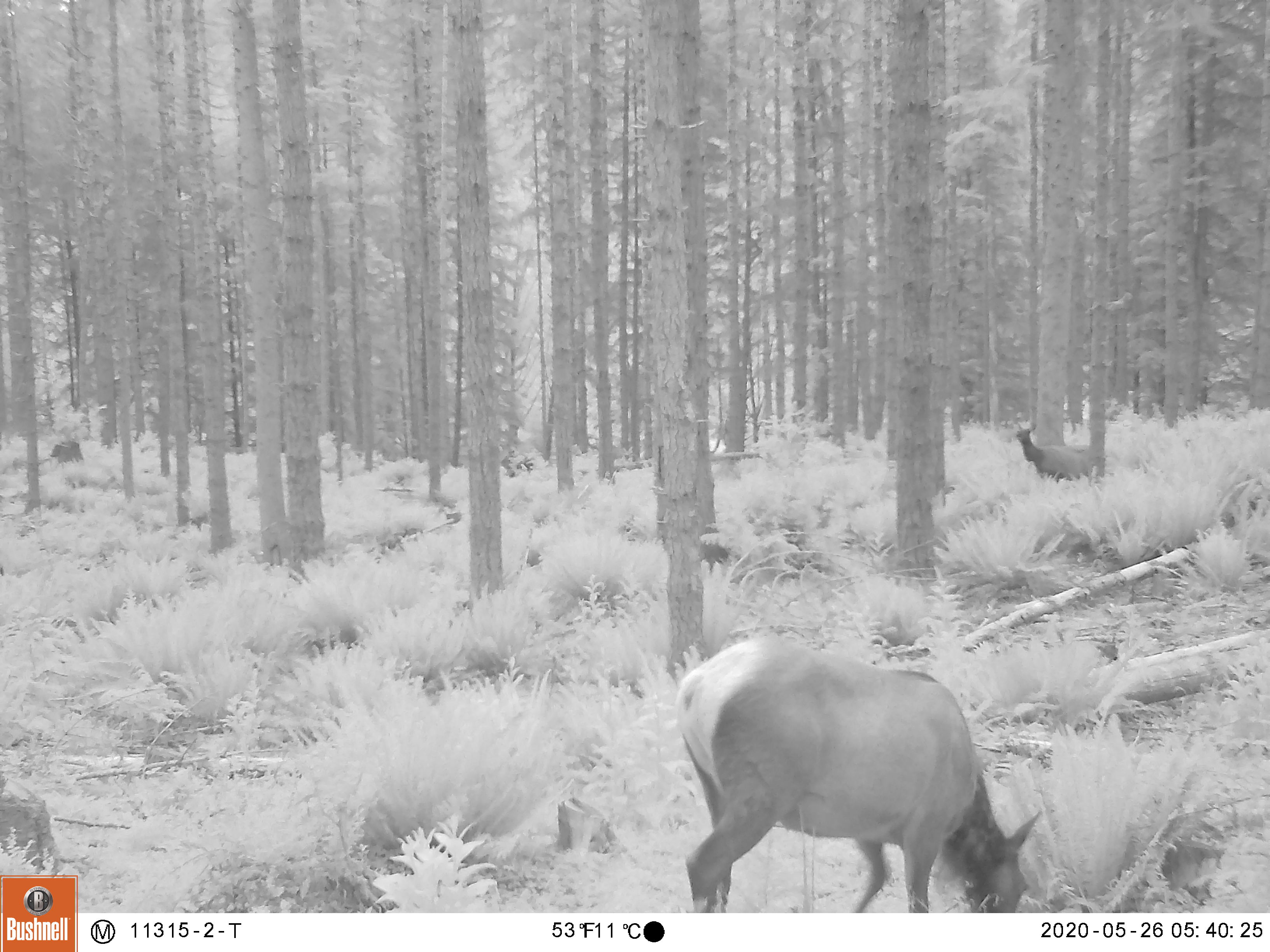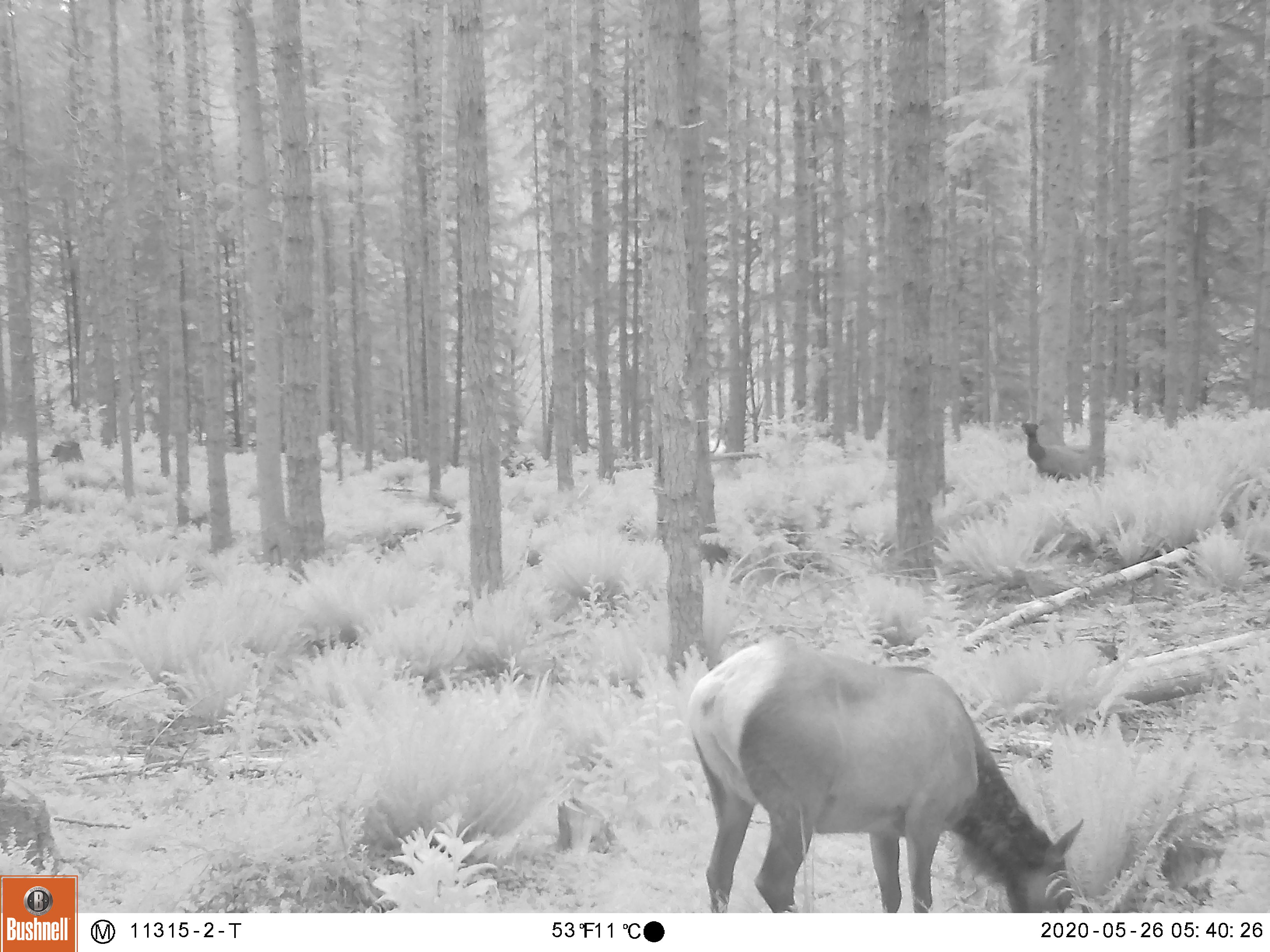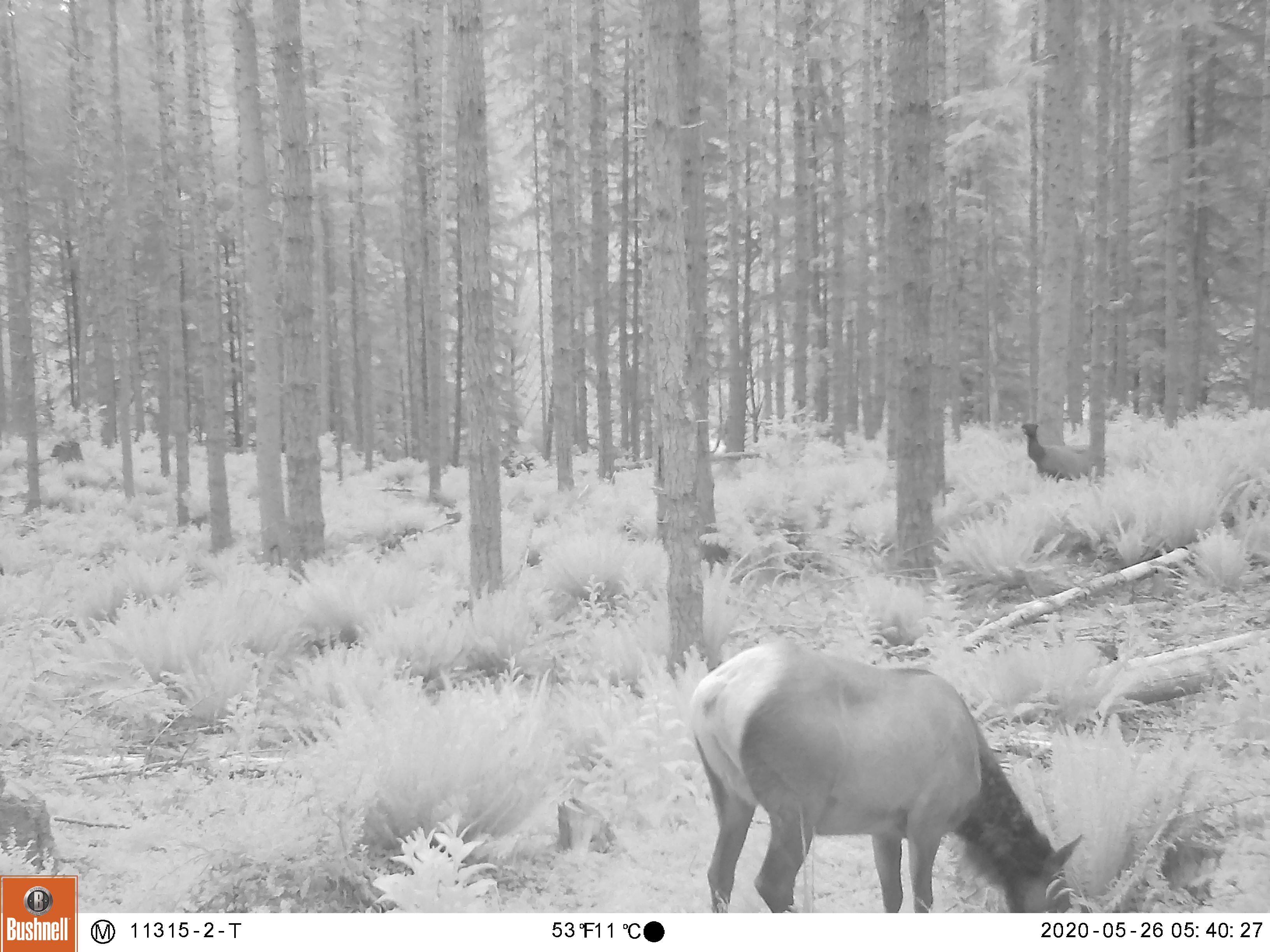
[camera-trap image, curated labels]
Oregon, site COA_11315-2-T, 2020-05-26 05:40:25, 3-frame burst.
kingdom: Animalia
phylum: Chordata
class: Mammalia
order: Artiodactyla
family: Cervidae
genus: Cervus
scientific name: Cervus canadensis roosevelti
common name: roosevelt elk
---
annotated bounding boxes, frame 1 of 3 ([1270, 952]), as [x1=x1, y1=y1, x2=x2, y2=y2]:
roosevelt elk: [x1=669, y1=626, x2=1052, y2=904]; [x1=1012, y1=418, x2=1089, y2=484]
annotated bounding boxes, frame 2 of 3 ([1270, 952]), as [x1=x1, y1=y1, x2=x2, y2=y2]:
roosevelt elk: [x1=675, y1=629, x2=1087, y2=906]; [x1=1018, y1=416, x2=1089, y2=482]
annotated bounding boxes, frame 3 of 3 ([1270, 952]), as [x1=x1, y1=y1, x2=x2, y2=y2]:
roosevelt elk: [x1=677, y1=622, x2=1087, y2=906]; [x1=1019, y1=415, x2=1096, y2=480]